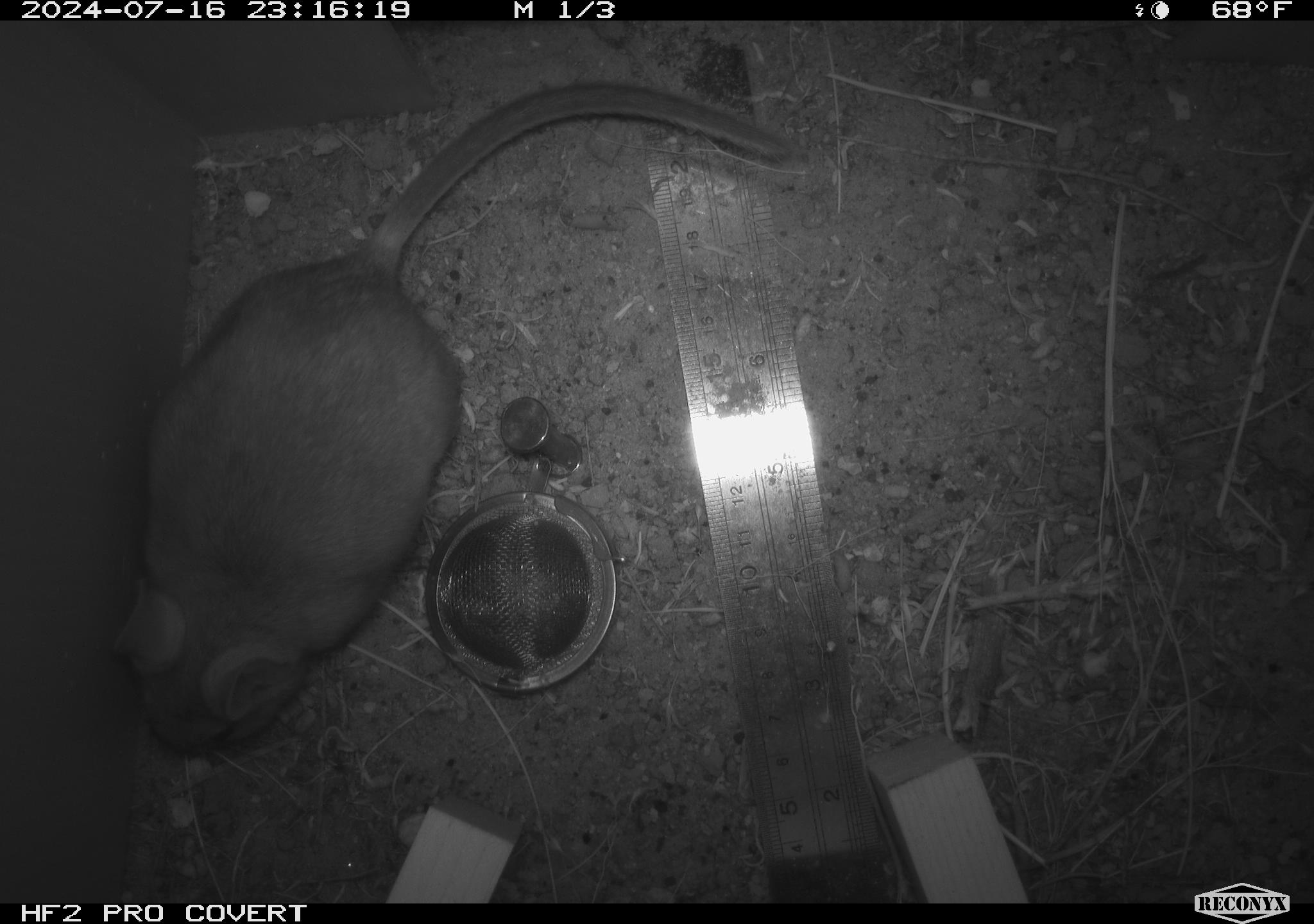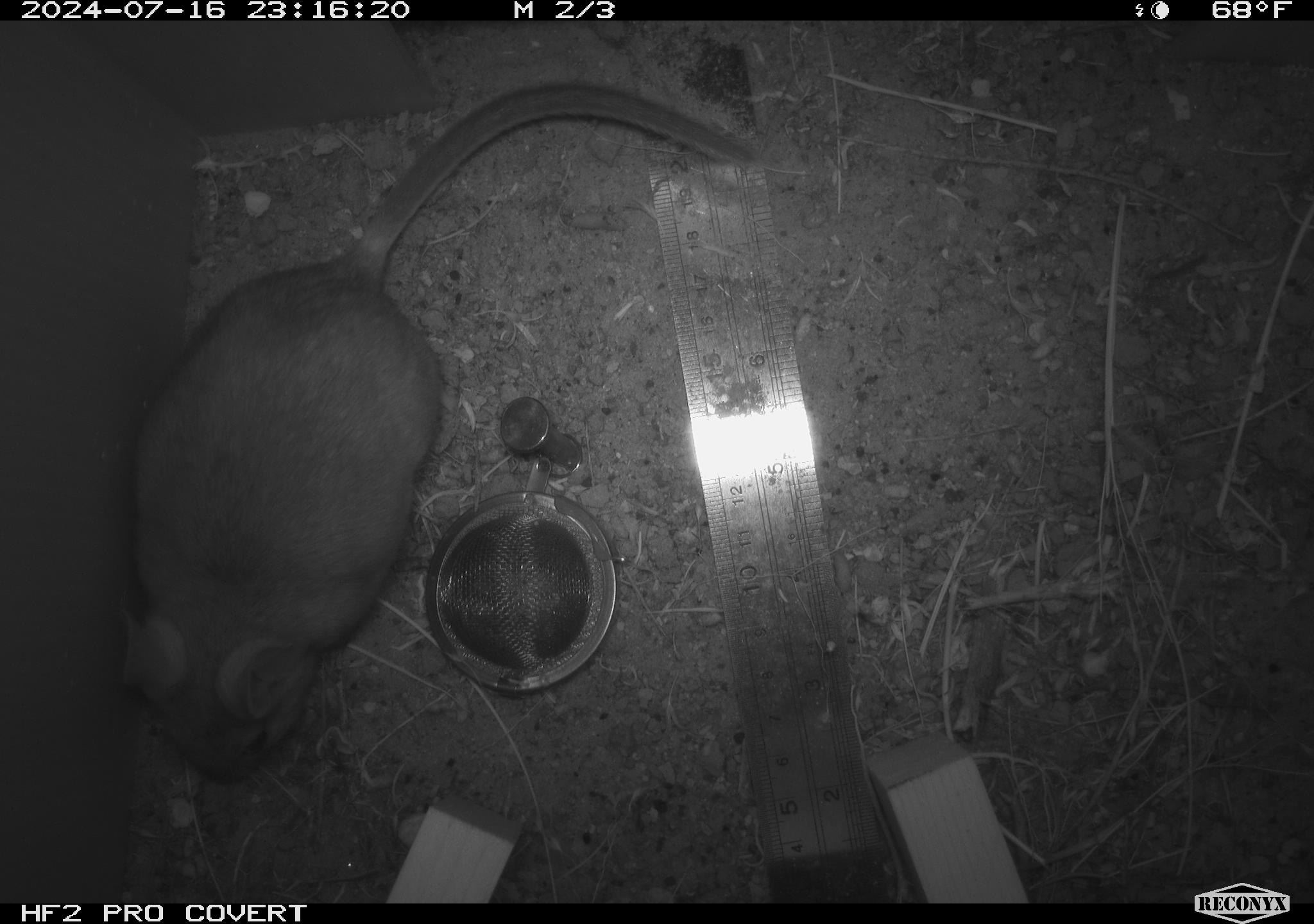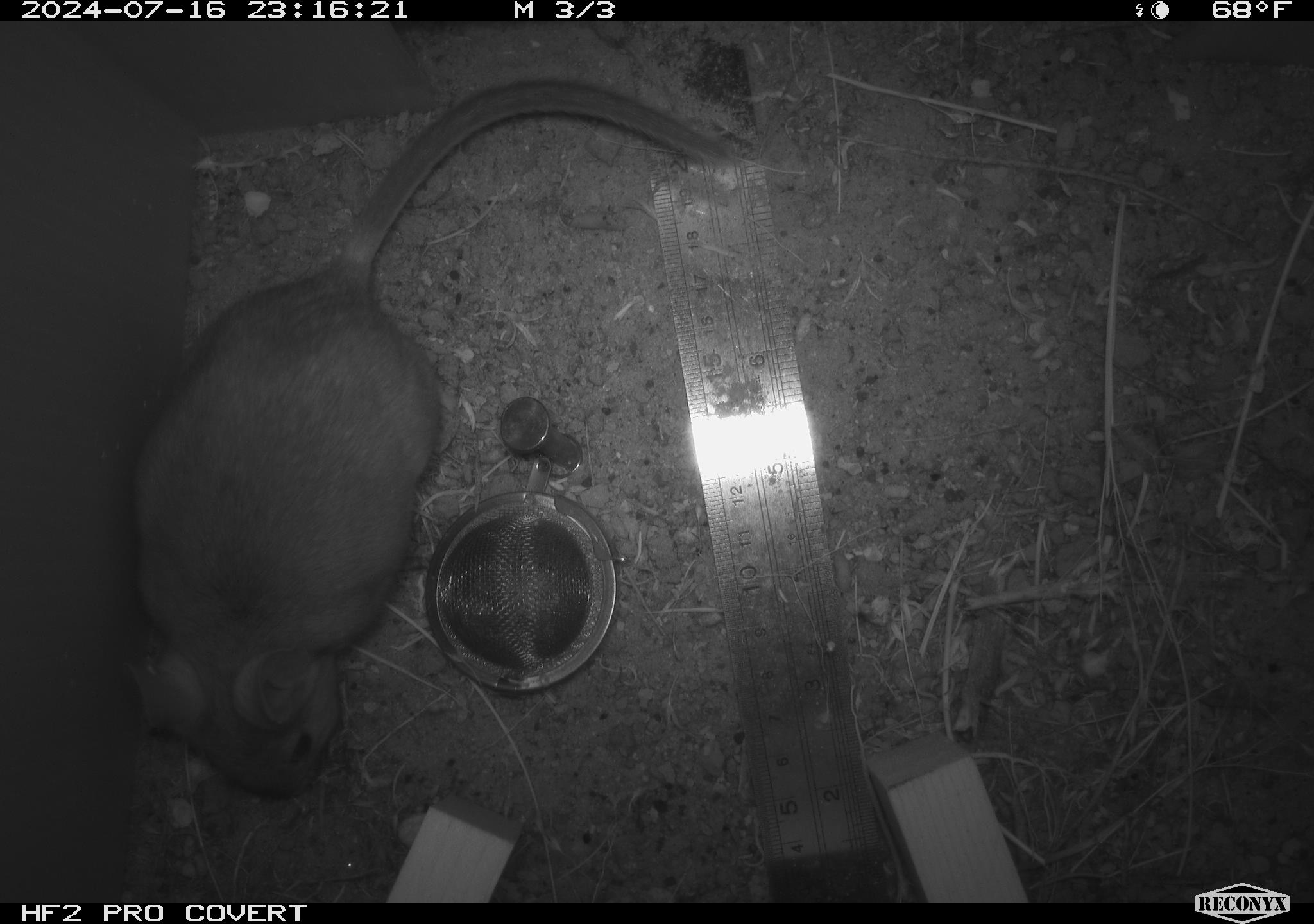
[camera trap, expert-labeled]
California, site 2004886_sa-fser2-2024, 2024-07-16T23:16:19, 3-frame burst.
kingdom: Animalia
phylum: Chordata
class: Mammalia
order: Rodentia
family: Cricetidae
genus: Neotoma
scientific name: Neotoma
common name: pack rat or woodrat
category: neotoma species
Neotoma species (pack rat or woodrat) (Neotoma).